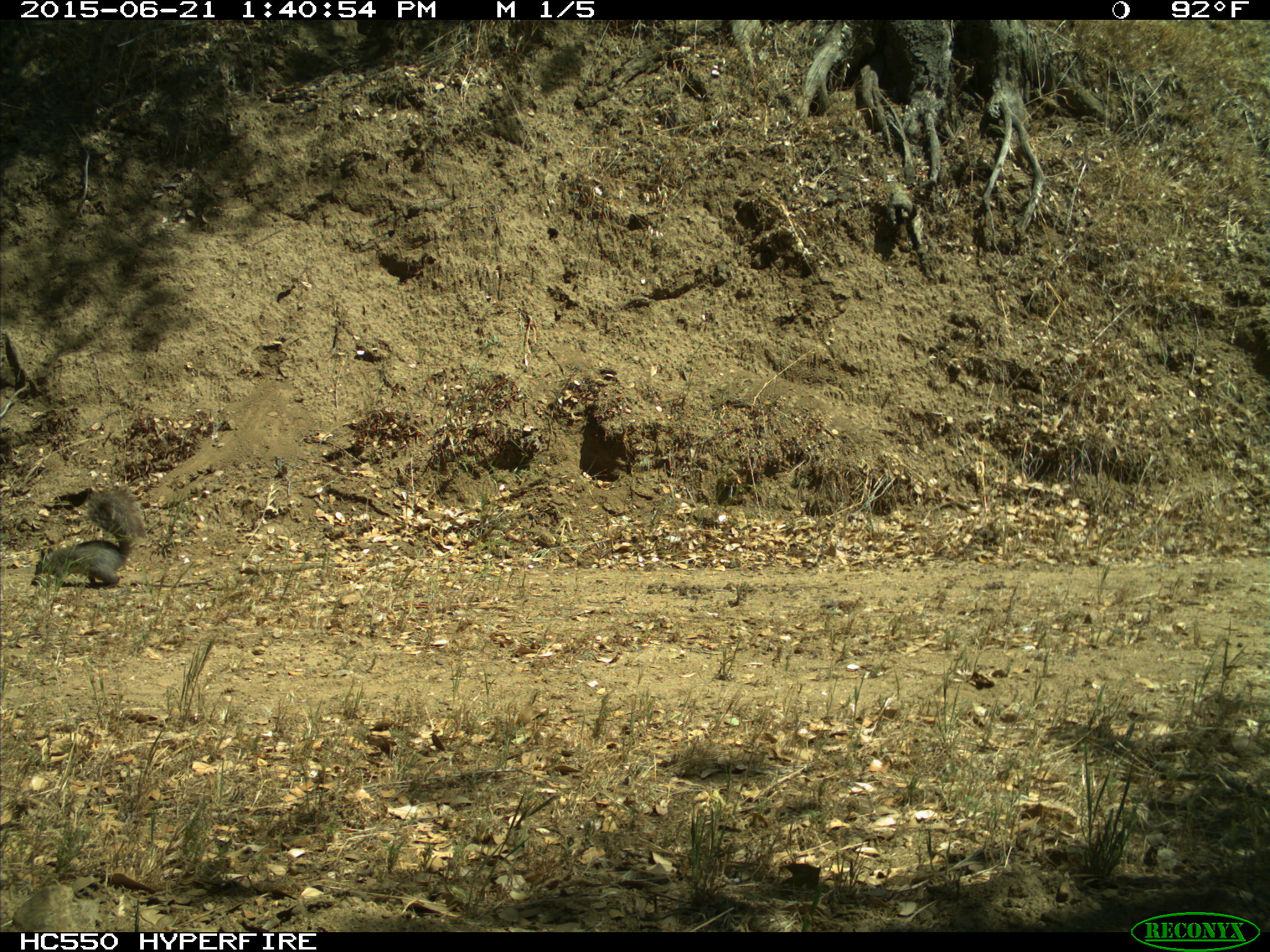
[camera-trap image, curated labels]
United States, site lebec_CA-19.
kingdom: Animalia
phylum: Chordata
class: Mammalia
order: Rodentia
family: Sciuridae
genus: Sciurus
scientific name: Sciurus carolinensis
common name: eastern gray squirrel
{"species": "Sciurus carolinensis (eastern gray squirrel)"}